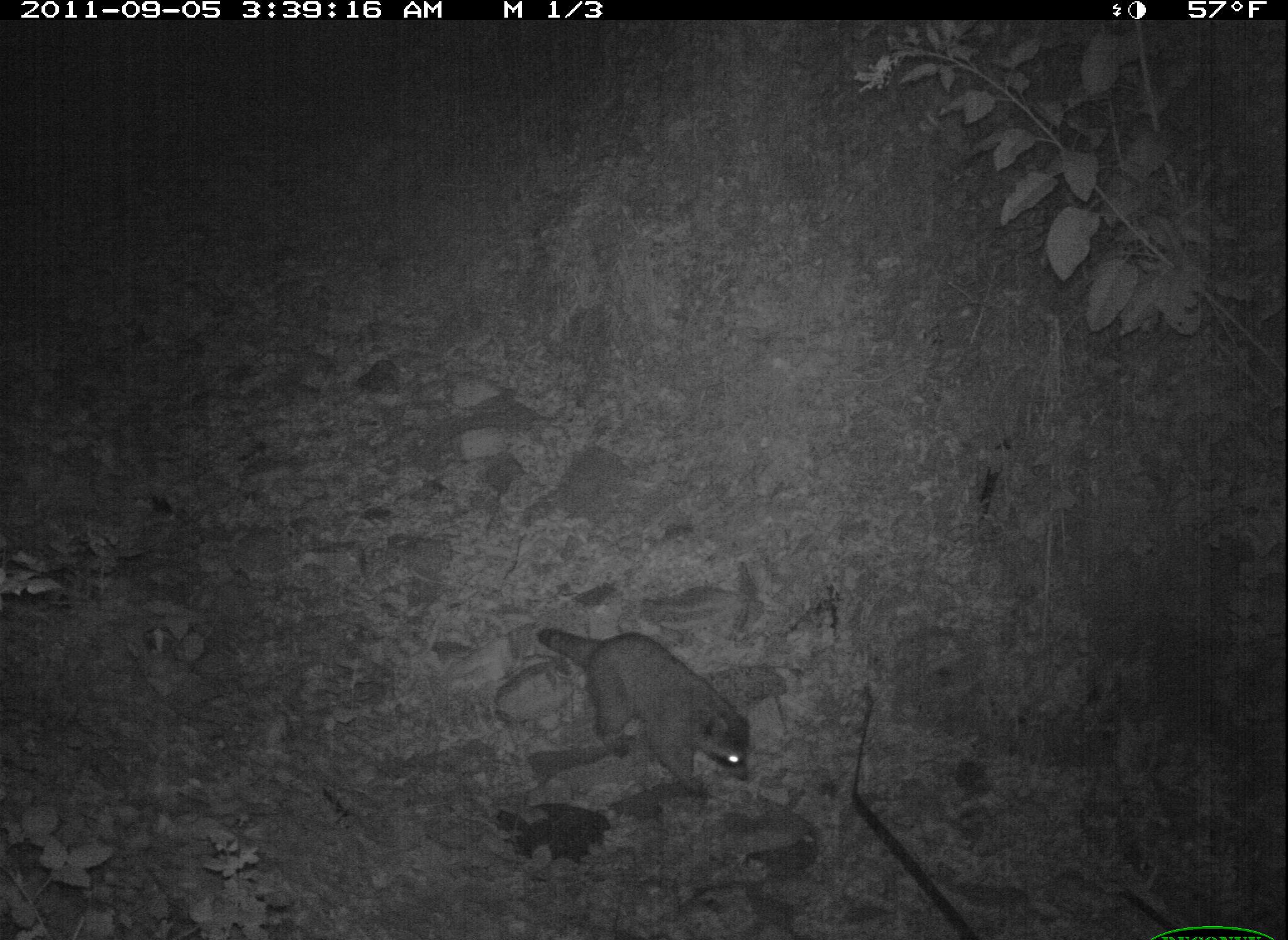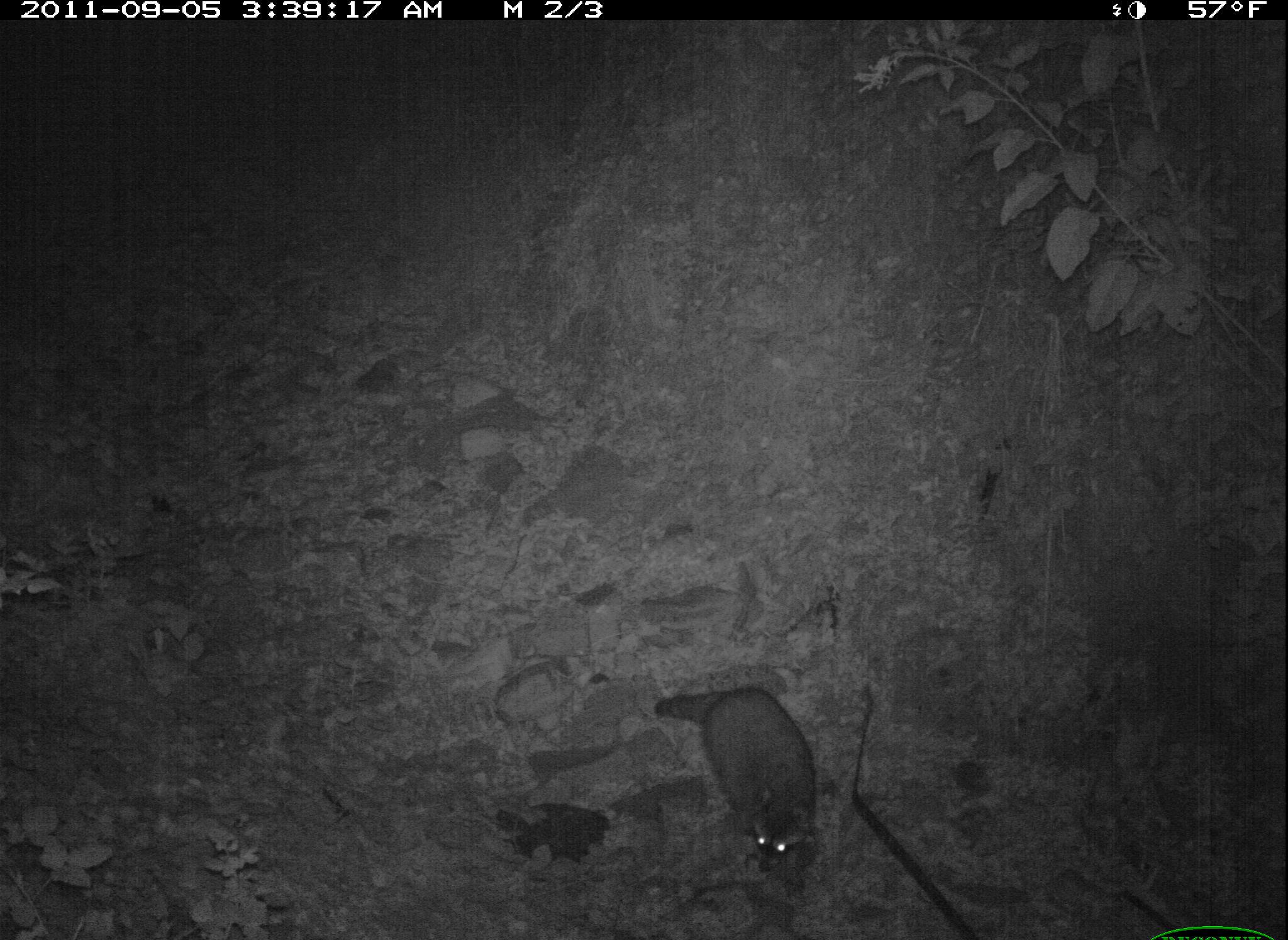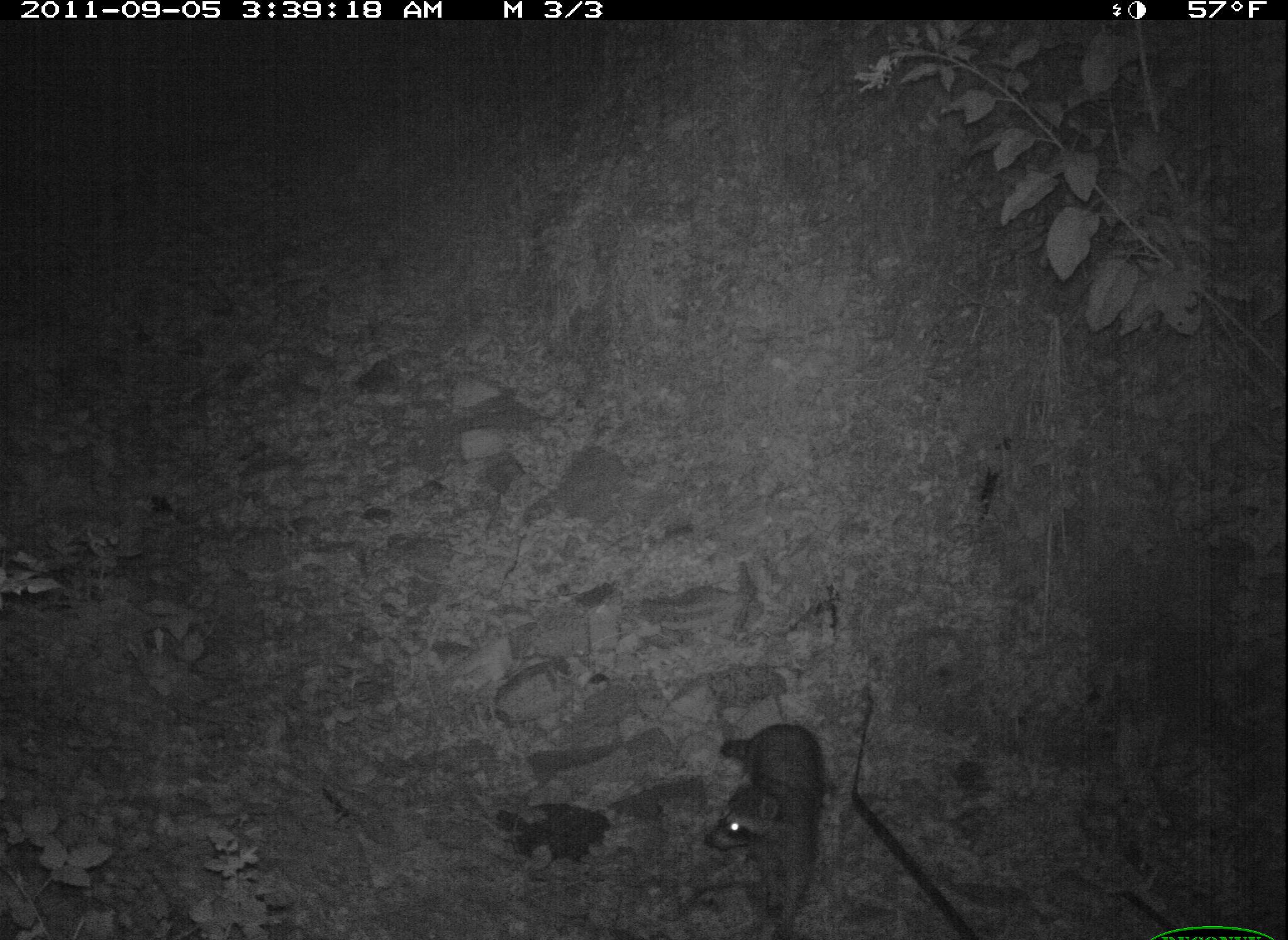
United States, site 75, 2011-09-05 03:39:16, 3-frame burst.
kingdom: Animalia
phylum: Chordata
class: Mammalia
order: Carnivora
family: Procyonidae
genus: Procyon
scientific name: Procyon lotor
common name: raccoon